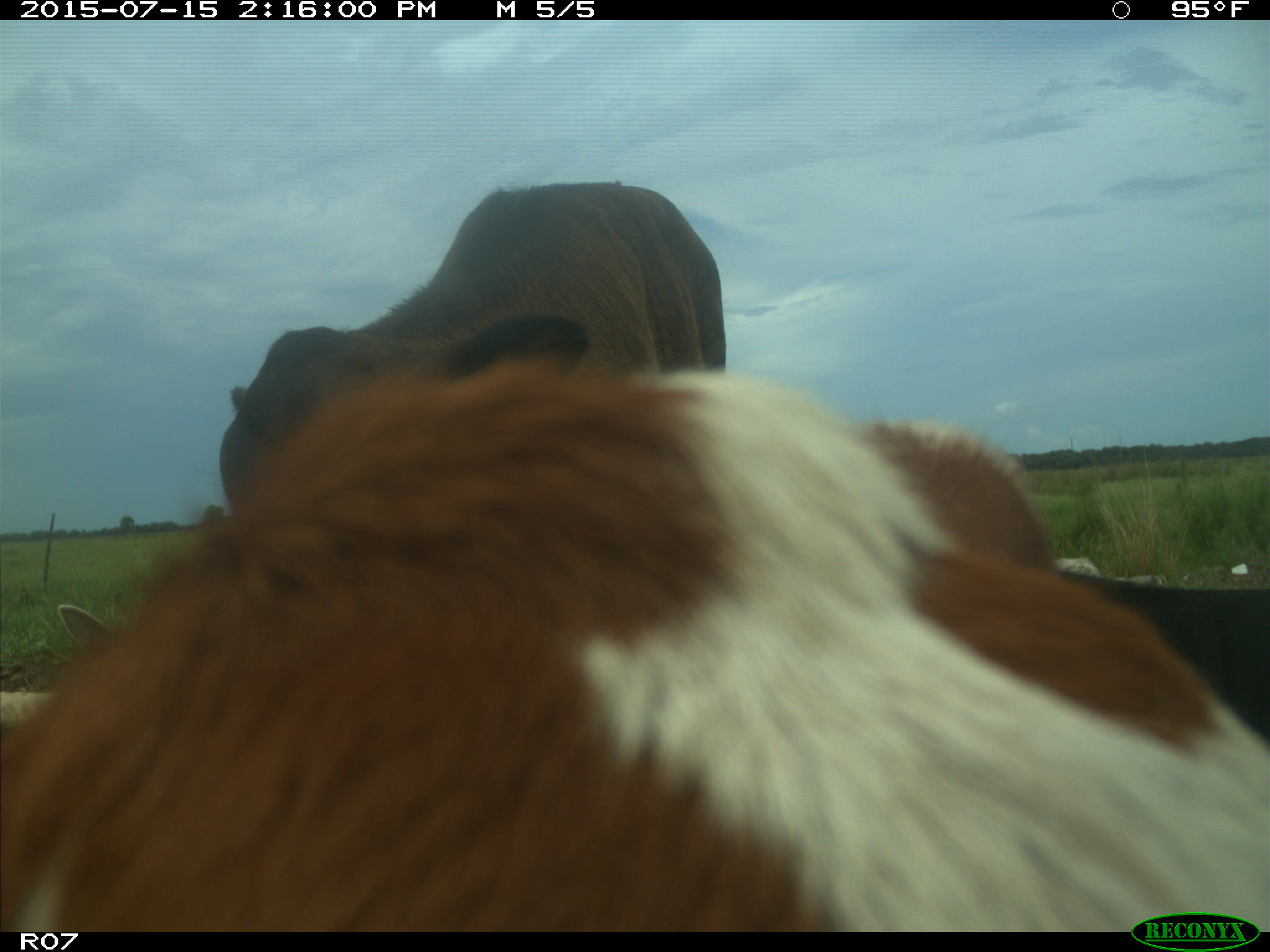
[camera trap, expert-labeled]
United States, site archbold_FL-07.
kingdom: Animalia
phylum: Chordata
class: Mammalia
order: Artiodactyla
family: Bovidae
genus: Bos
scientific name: Bos taurus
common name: domestic cow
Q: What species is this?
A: Bos taurus (domestic cow).